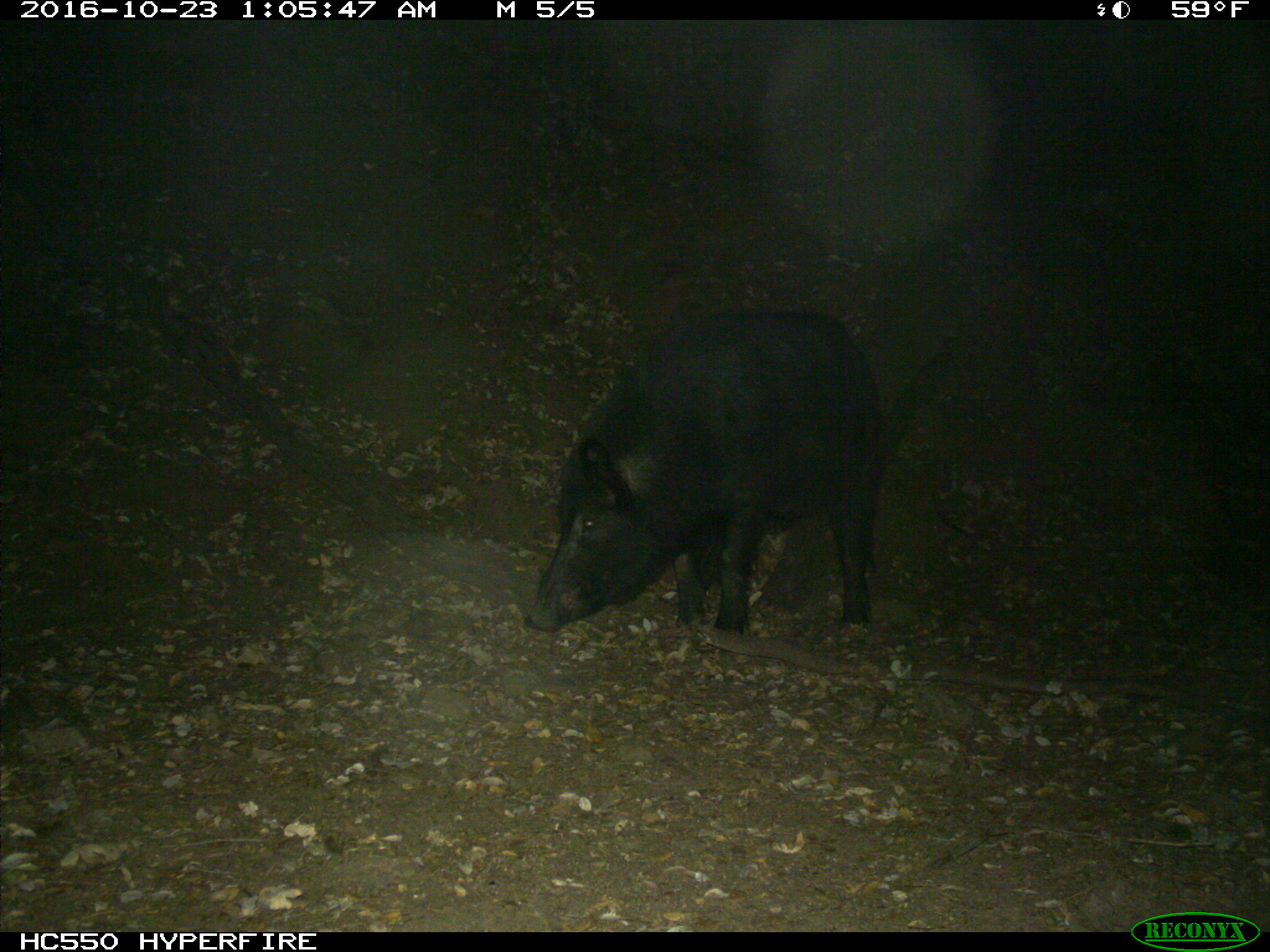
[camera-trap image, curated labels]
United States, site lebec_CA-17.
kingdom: Animalia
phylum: Chordata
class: Mammalia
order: Artiodactyla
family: Suidae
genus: Sus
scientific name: Sus scrofa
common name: wild boar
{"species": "Sus scrofa (wild boar)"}